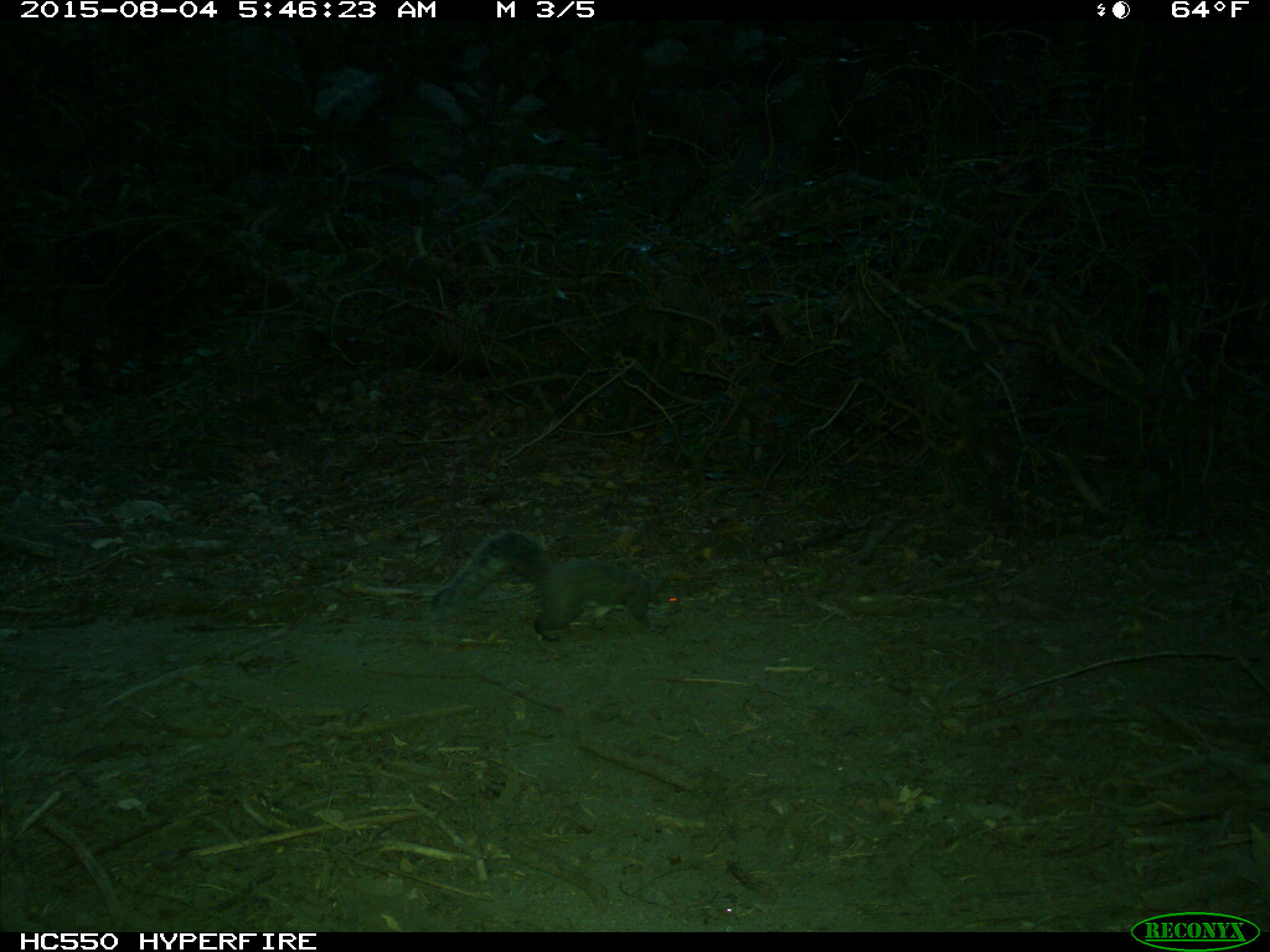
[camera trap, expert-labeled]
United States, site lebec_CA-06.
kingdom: Animalia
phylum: Chordata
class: Mammalia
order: Rodentia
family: Sciuridae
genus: Sciurus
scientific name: Sciurus carolinensis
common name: eastern gray squirrel